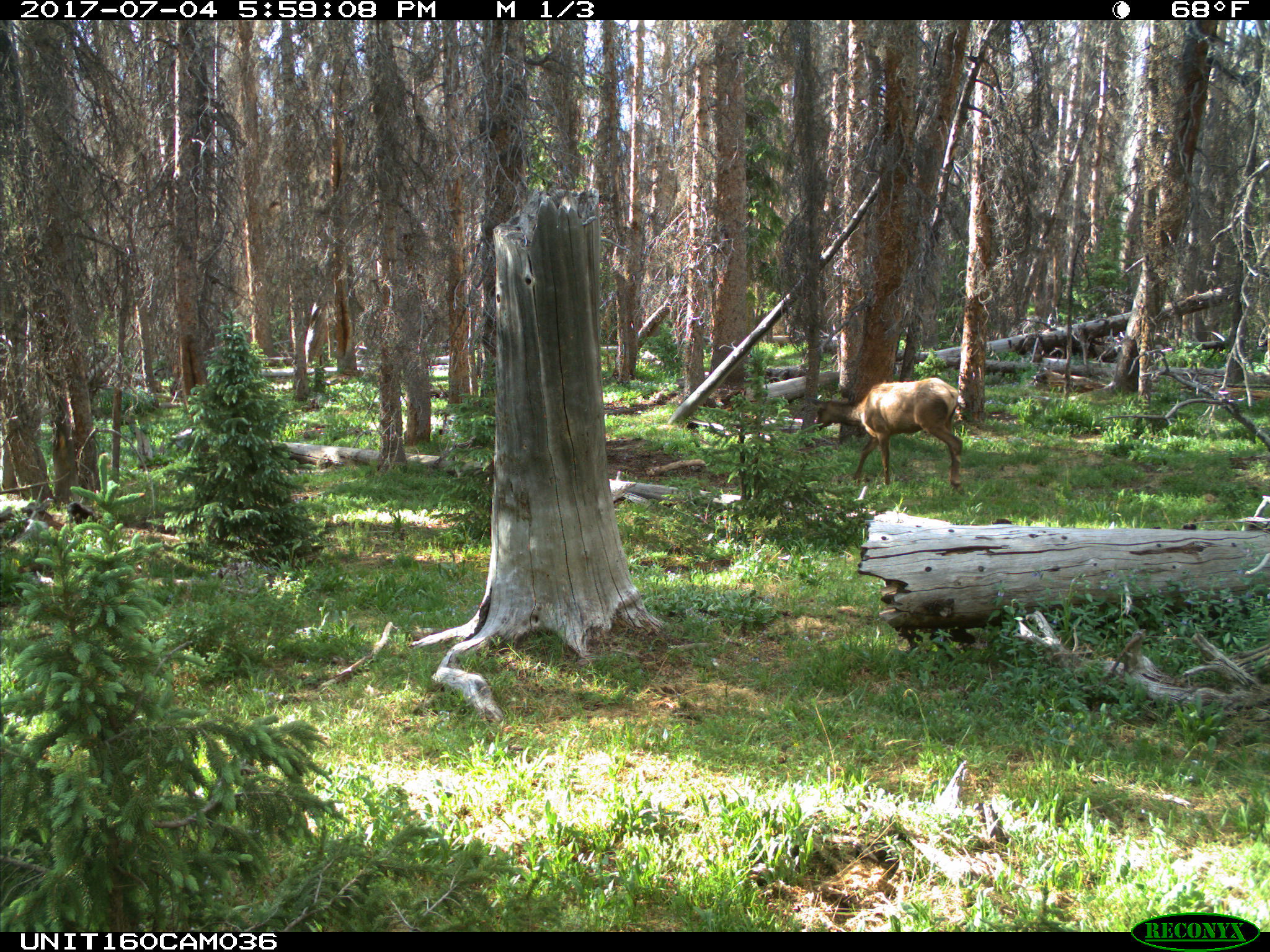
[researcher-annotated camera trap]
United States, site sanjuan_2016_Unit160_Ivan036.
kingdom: Animalia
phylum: Chordata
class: Mammalia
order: Artiodactyla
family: Cervidae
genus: Cervus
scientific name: Cervus elaphus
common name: red deer